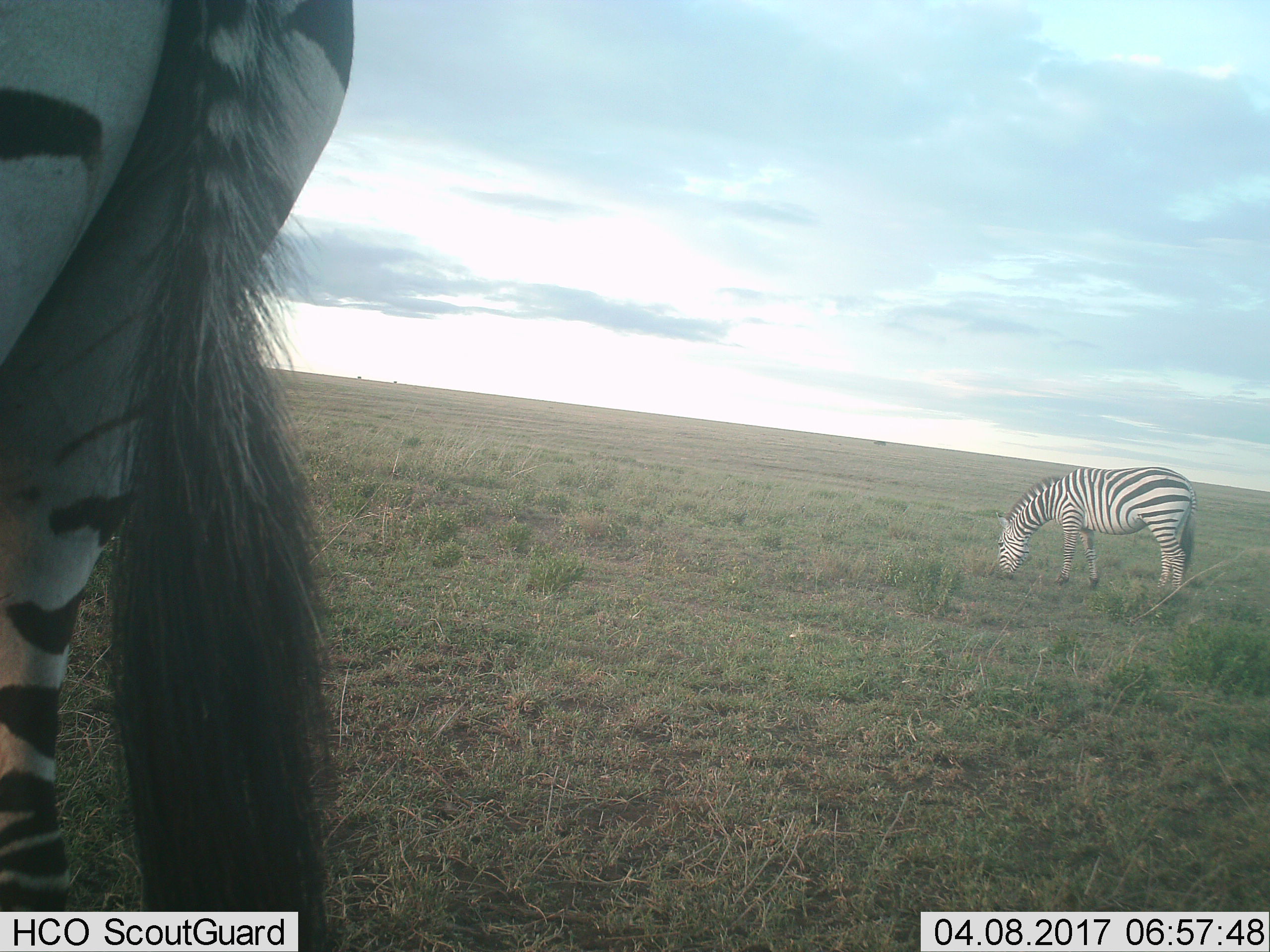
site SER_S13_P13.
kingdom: Animalia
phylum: Chordata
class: Mammalia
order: Perissodactyla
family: Equidae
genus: Equus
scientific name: Equus quagga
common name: plains zebra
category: zebraplains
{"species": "zebraplains (plains zebra) (Equus quagga)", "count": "2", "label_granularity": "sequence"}